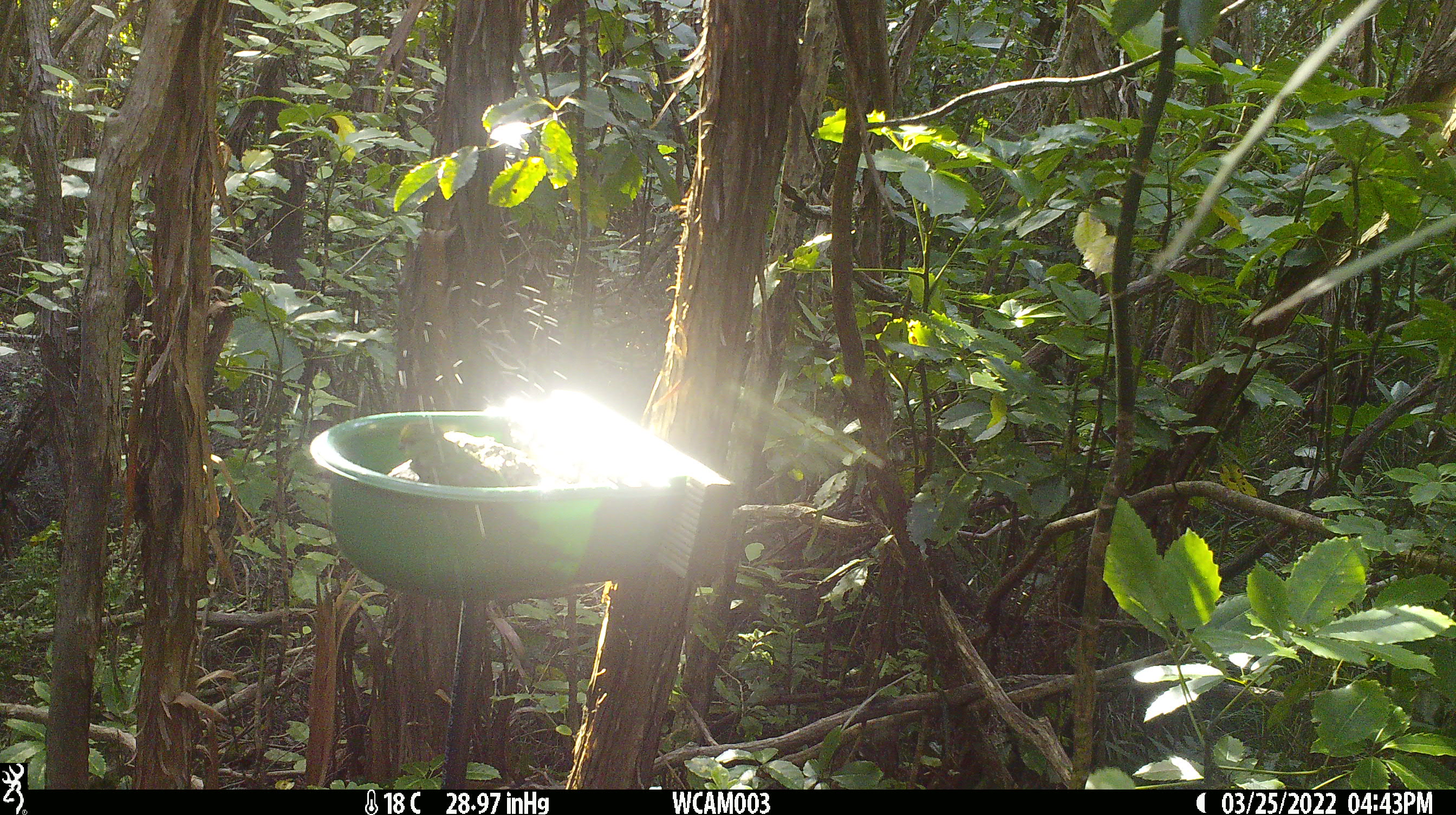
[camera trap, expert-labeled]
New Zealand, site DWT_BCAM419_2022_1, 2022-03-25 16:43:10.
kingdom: Animalia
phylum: Chordata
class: Aves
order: Psittaciformes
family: Psittaculidae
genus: Cyanoramphus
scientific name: Cyanoramphus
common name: parakeet